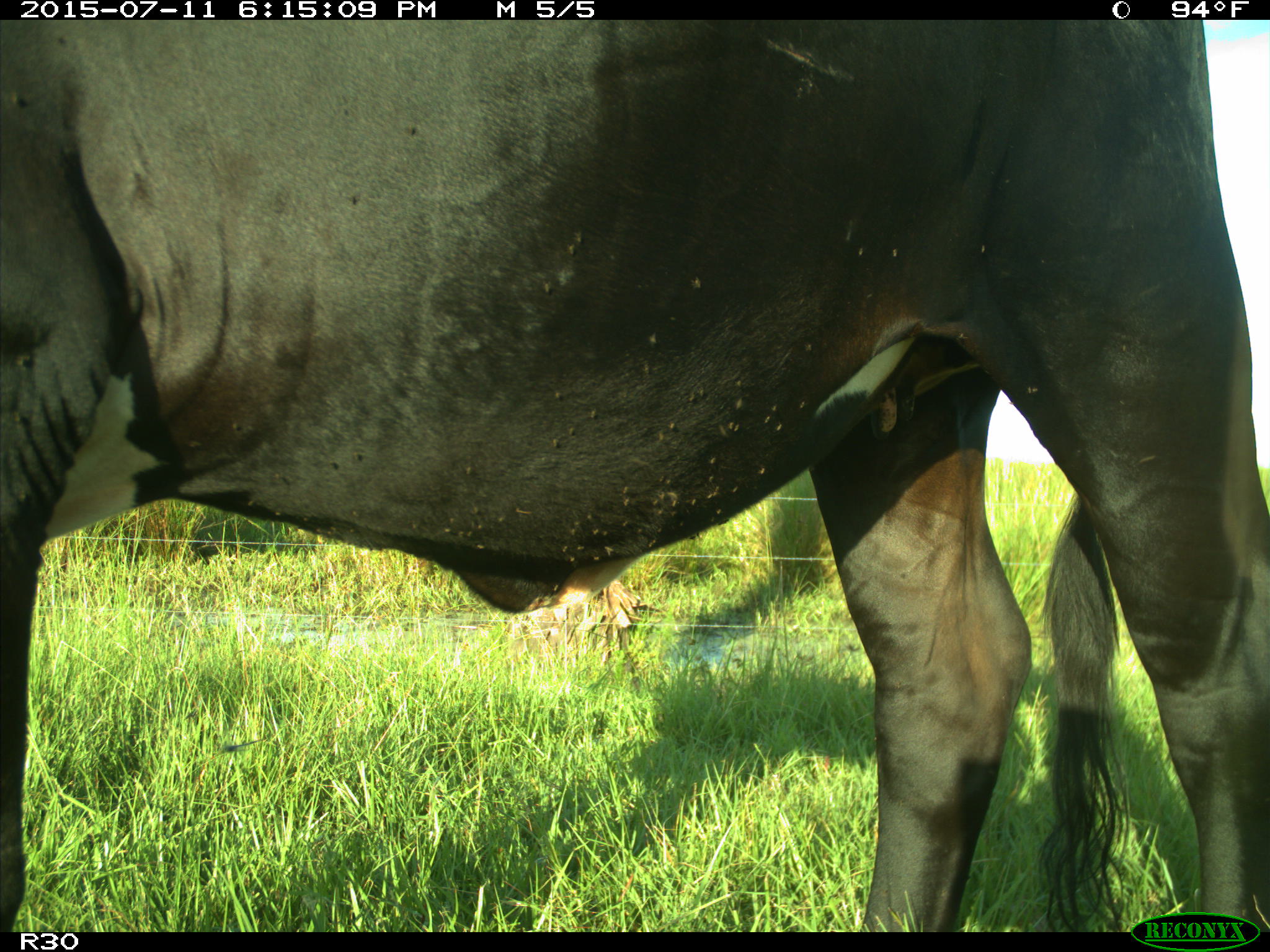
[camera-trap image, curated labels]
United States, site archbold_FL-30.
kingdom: Animalia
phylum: Chordata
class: Mammalia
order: Artiodactyla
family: Bovidae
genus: Bos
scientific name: Bos taurus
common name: domestic cow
Bos taurus (domestic cow).